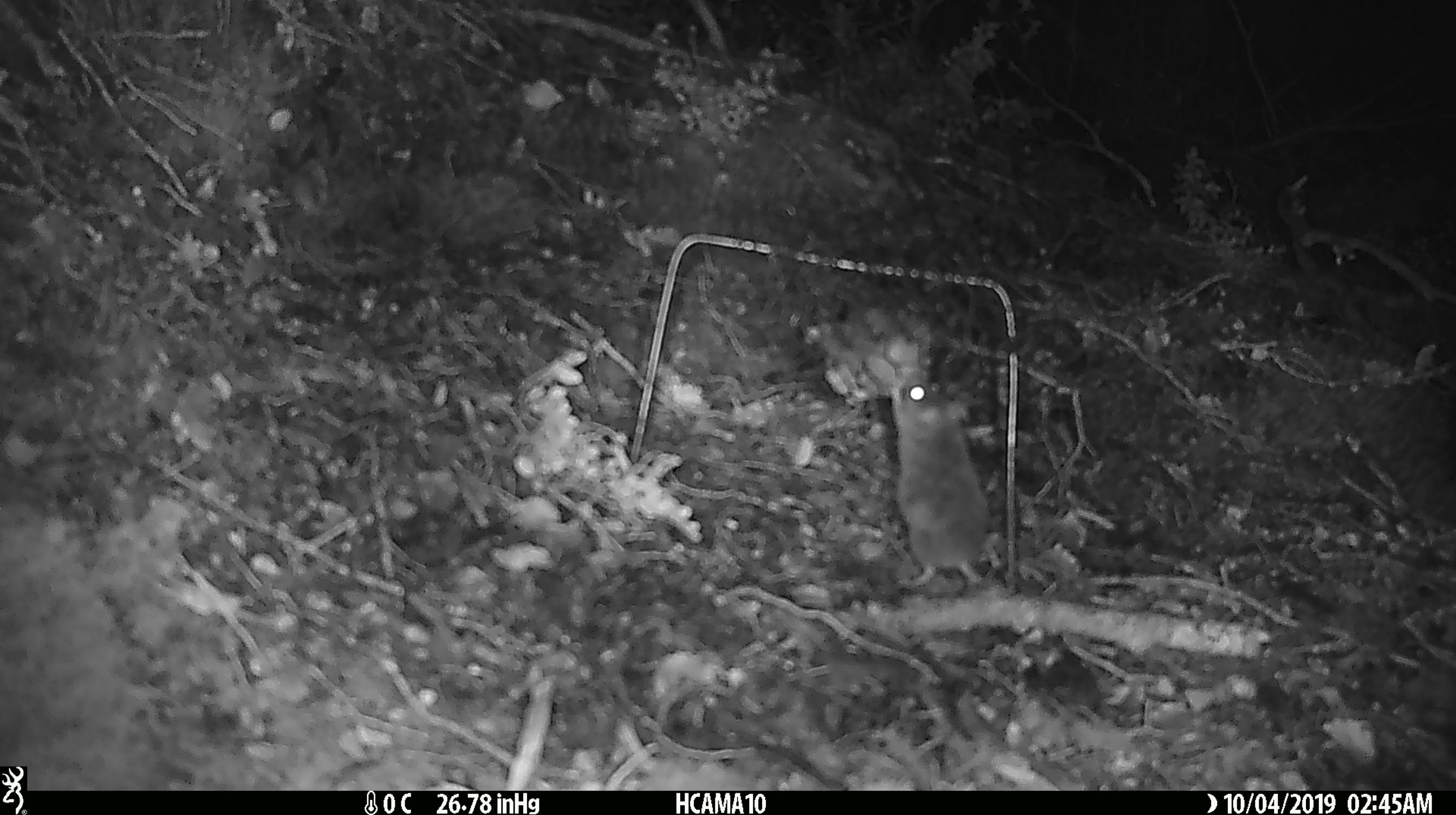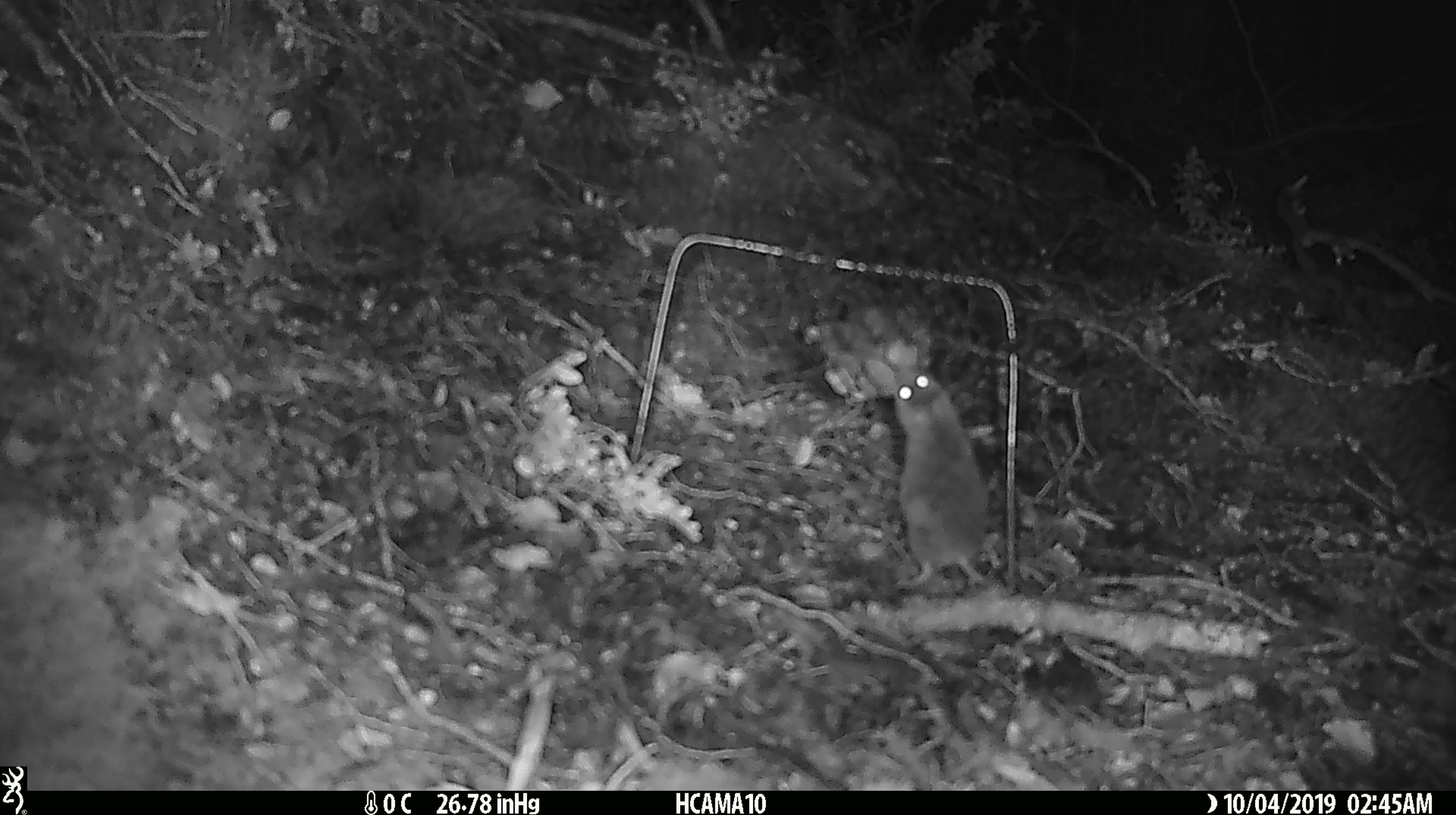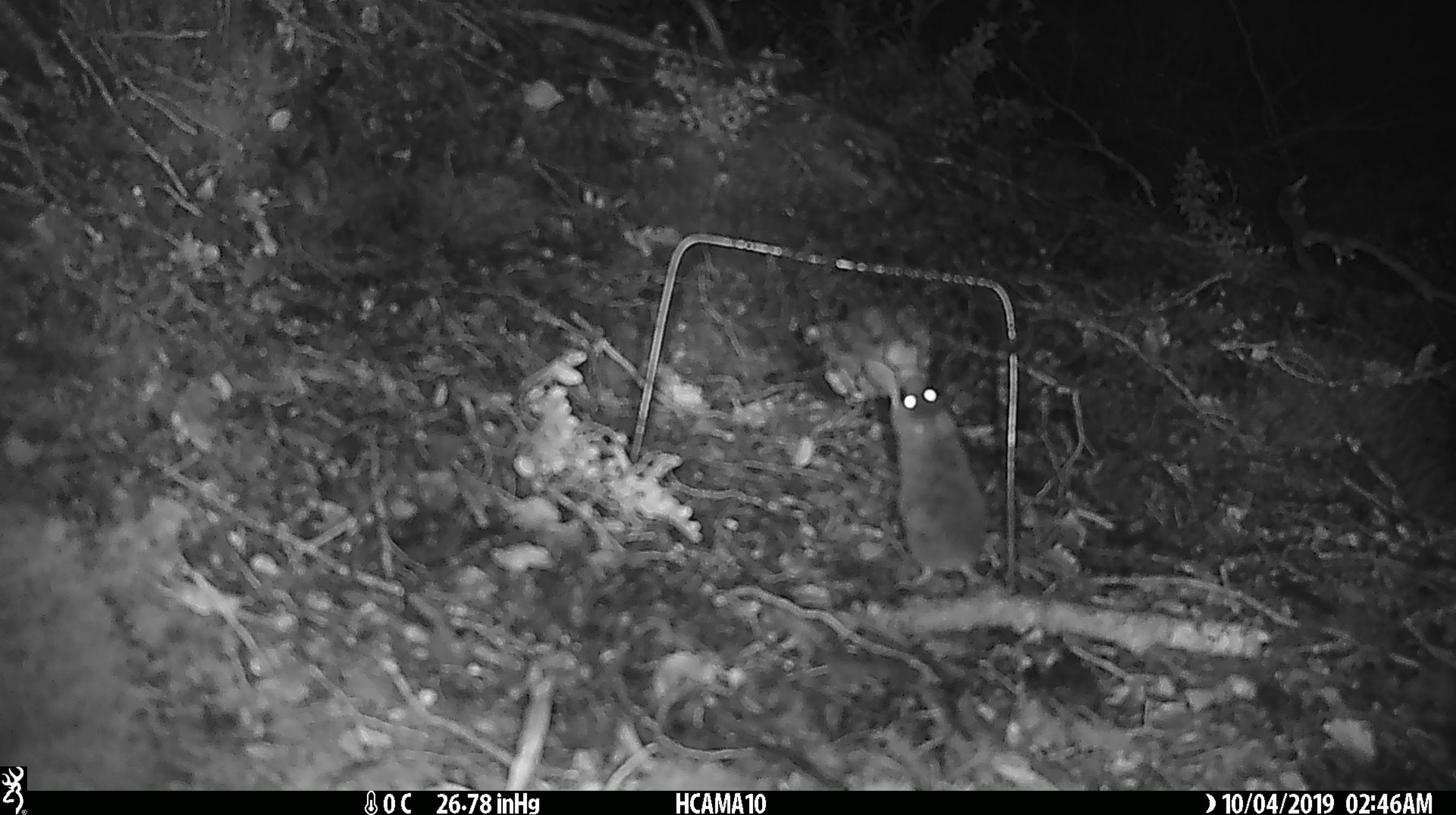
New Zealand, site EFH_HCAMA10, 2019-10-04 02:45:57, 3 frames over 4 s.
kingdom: Animalia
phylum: Chordata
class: Mammalia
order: Rodentia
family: Muridae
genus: Mus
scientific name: Mus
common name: mouse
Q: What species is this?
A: Mouse (Mus).